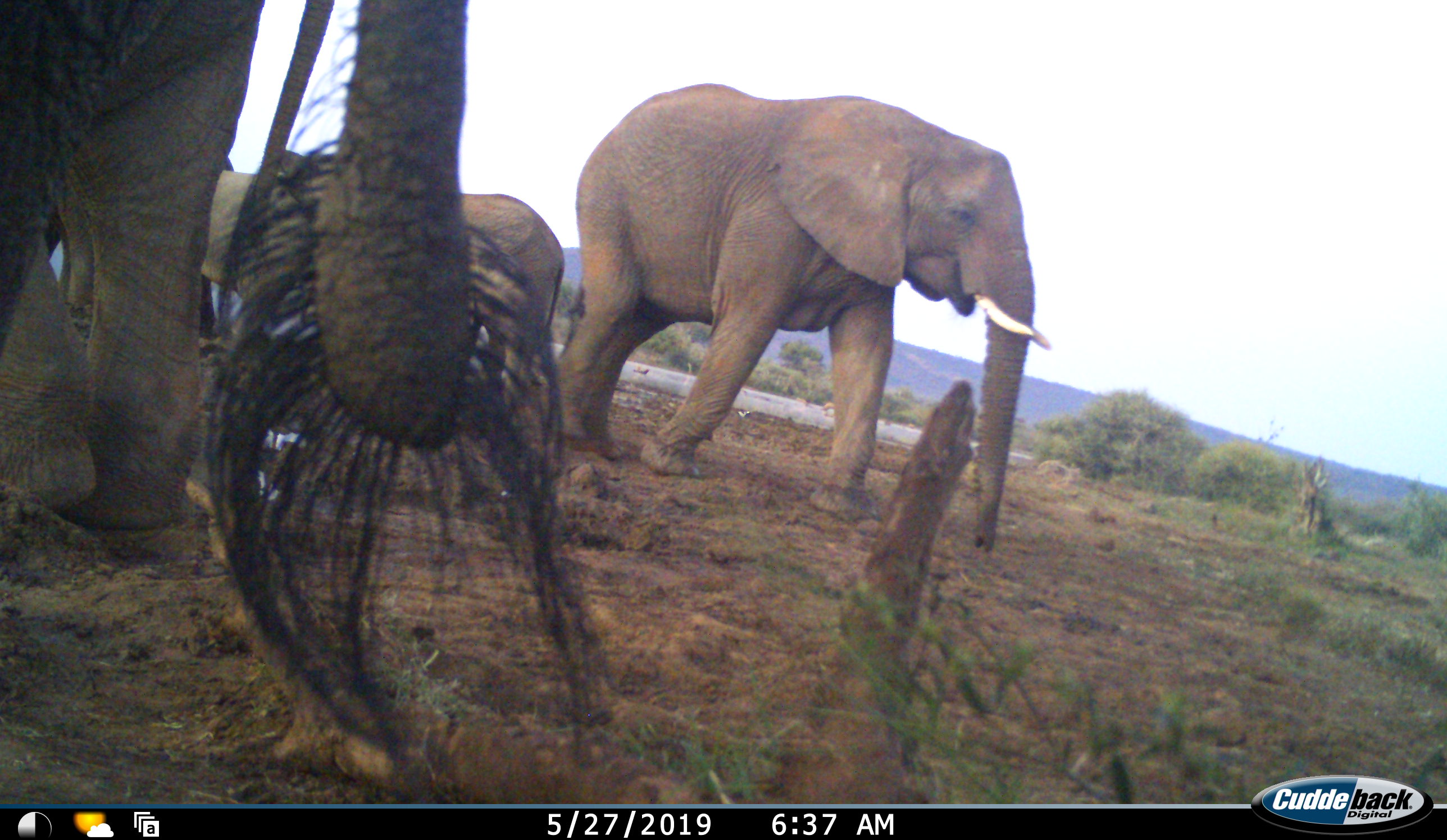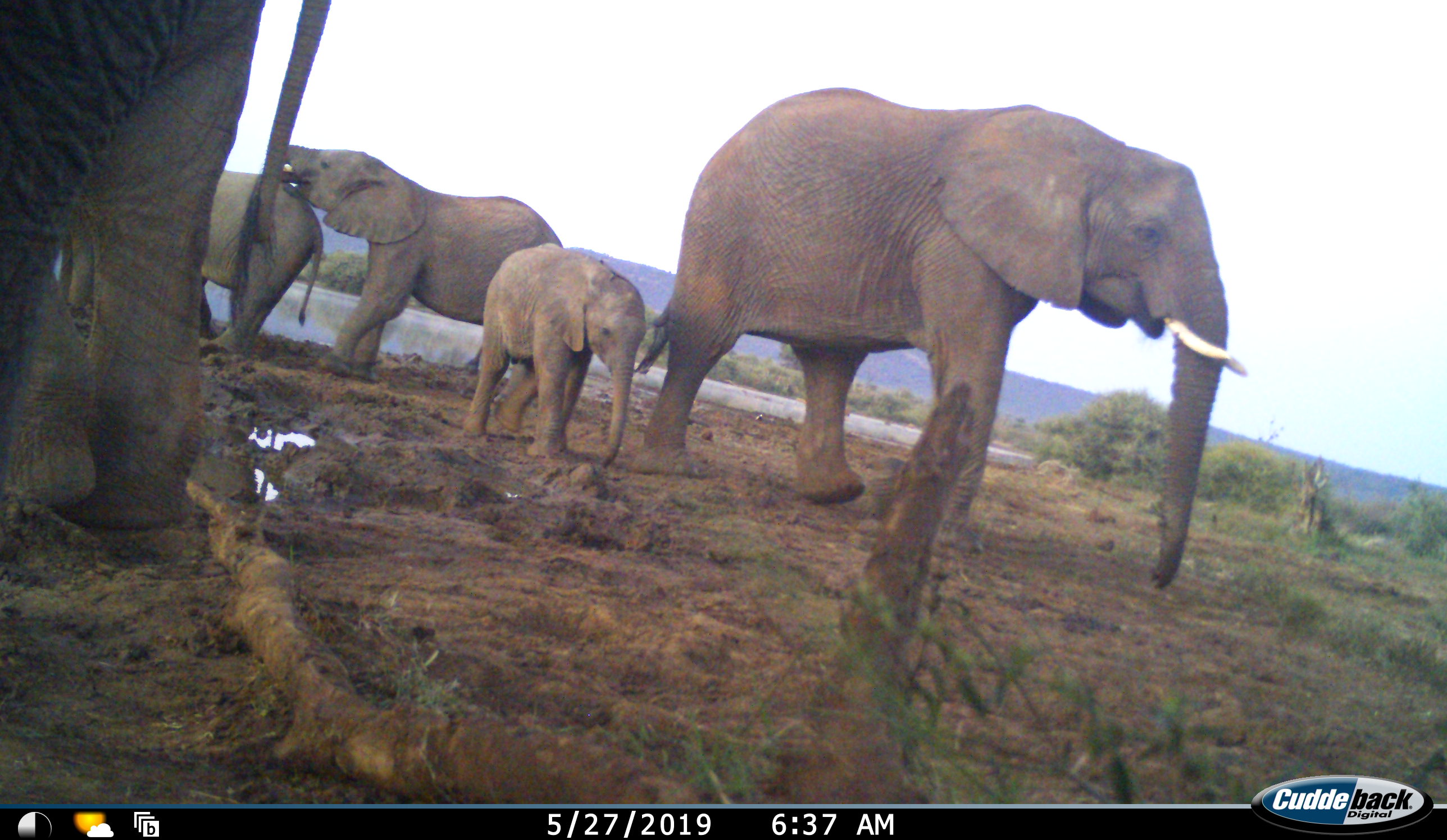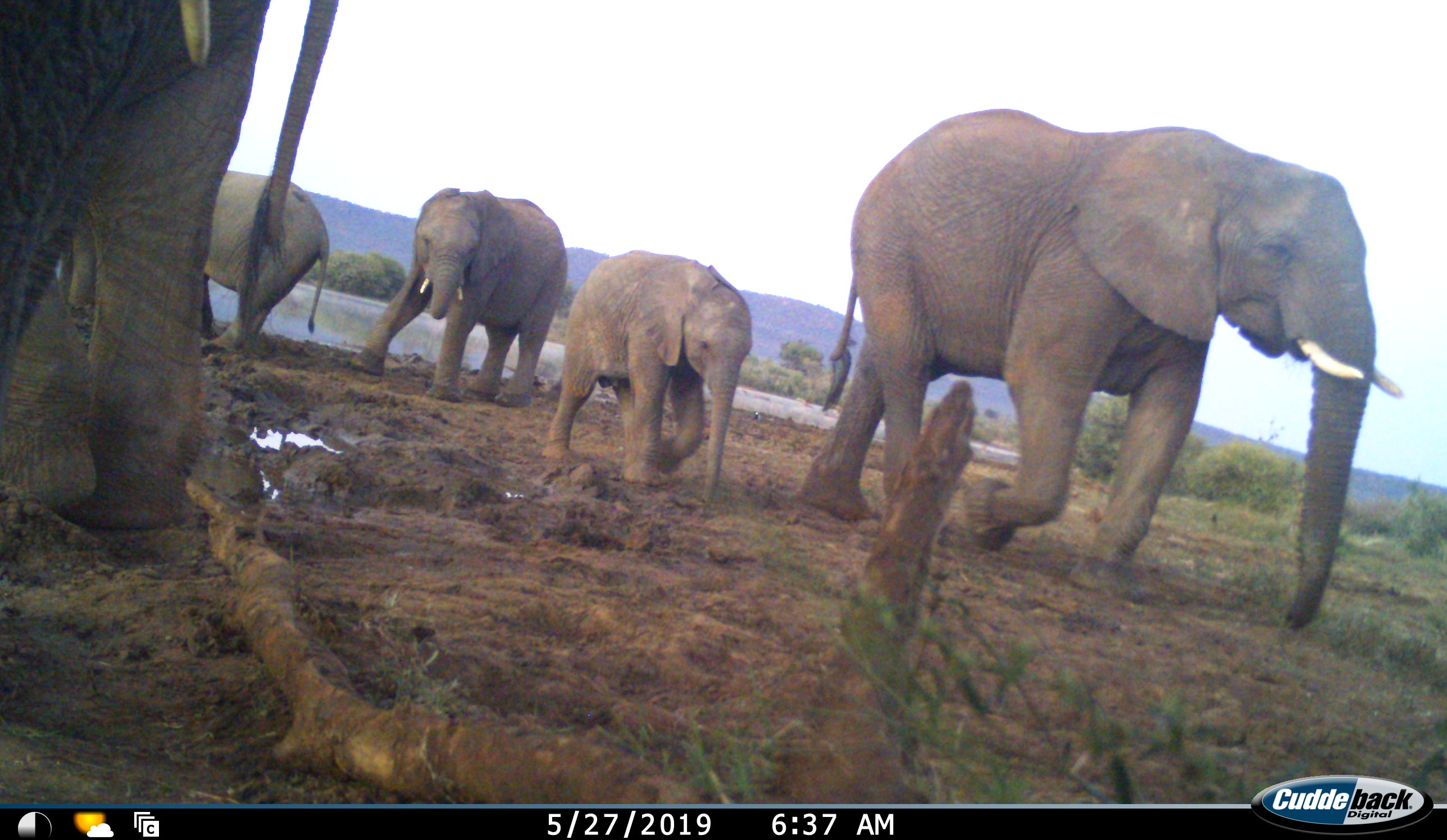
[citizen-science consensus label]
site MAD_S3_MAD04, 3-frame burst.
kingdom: Animalia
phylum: Chordata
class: Mammalia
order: Proboscidea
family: Elephantidae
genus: Loxodonta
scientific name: Loxodonta africana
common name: african bush elephant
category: elephant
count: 5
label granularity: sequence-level